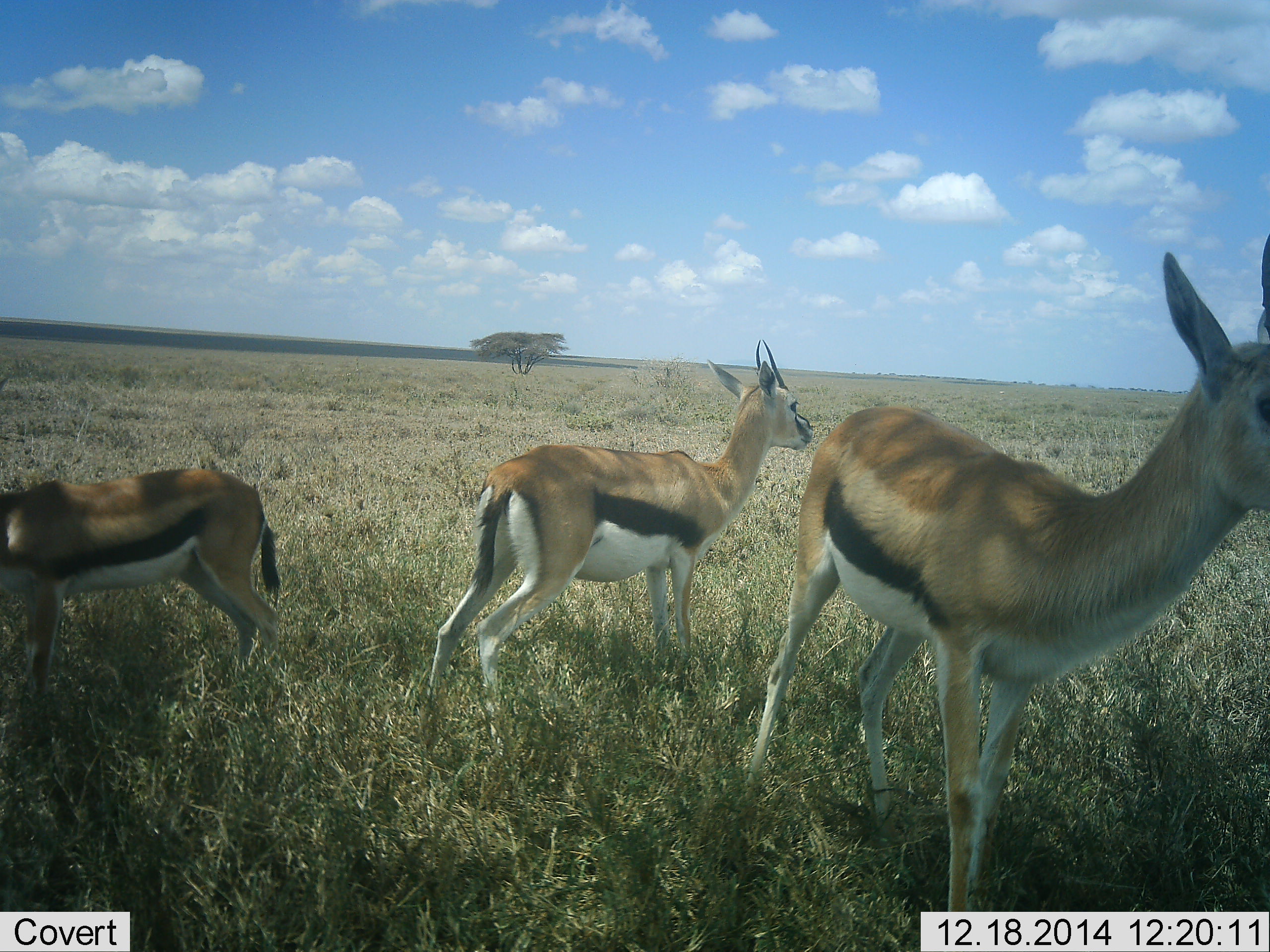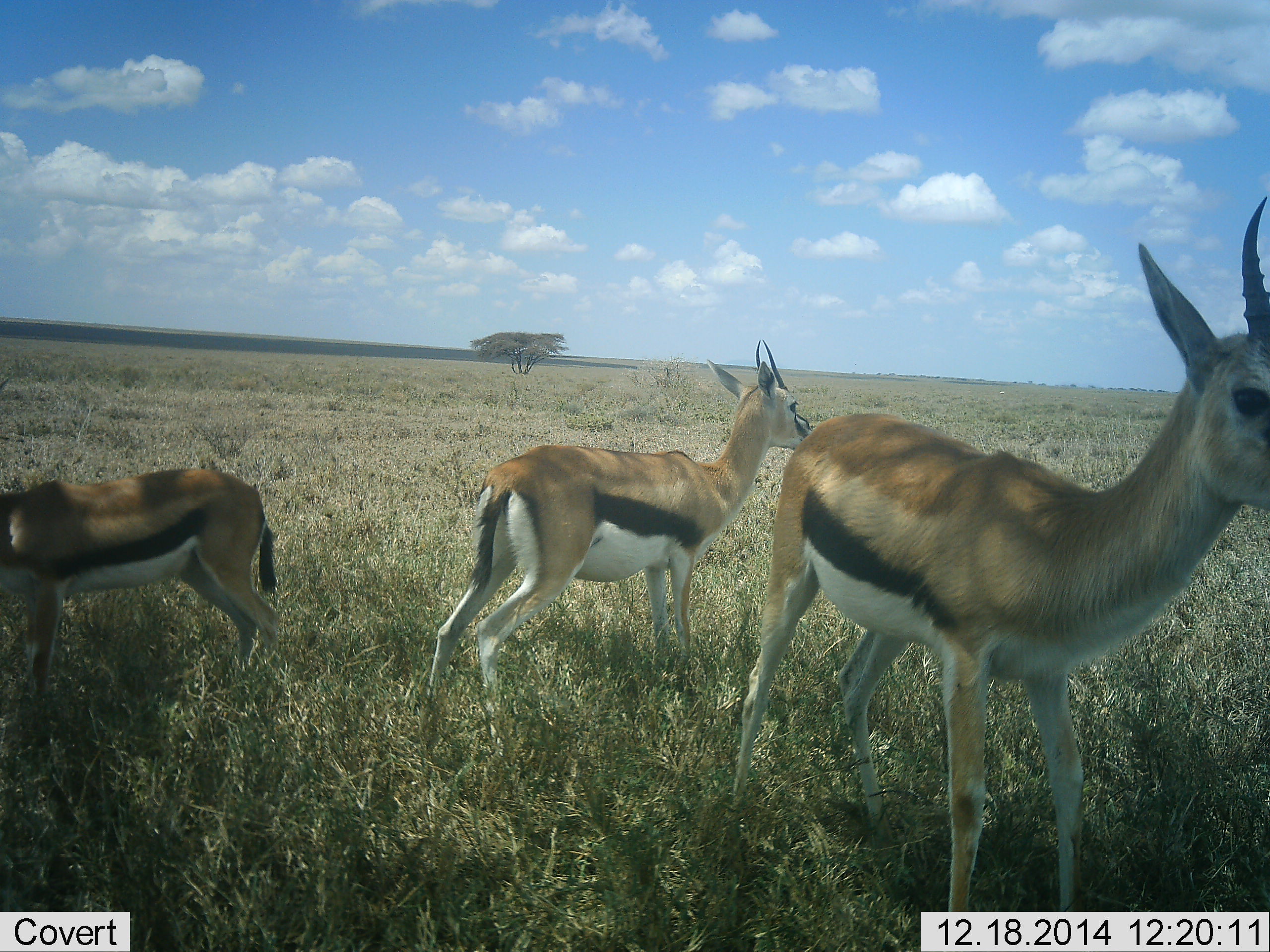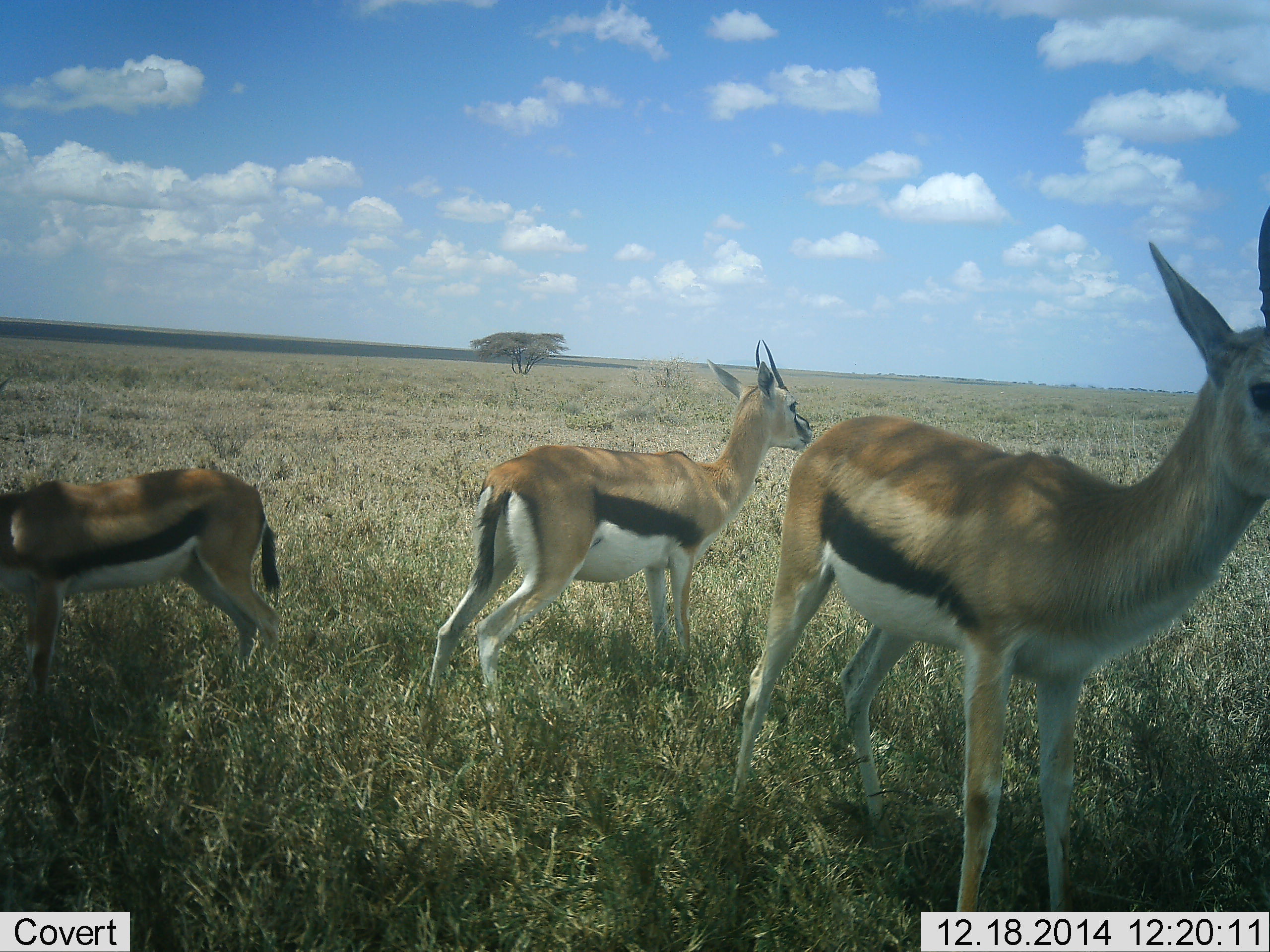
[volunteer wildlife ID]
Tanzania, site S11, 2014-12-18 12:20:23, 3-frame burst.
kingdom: Animalia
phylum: Chordata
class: Mammalia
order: Artiodactyla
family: Bovidae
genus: Eudorcas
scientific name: Eudorcas thomsonii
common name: thomson's gazelle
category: gazellethomsons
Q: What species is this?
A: Gazellethomsons (thomson's gazelle) (Eudorcas thomsonii).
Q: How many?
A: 3.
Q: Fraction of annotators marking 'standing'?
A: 90%.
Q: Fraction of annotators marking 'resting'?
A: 0%.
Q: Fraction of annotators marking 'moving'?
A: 10%.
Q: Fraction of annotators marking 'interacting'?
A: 0%.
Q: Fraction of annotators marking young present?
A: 0%.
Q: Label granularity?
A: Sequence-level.